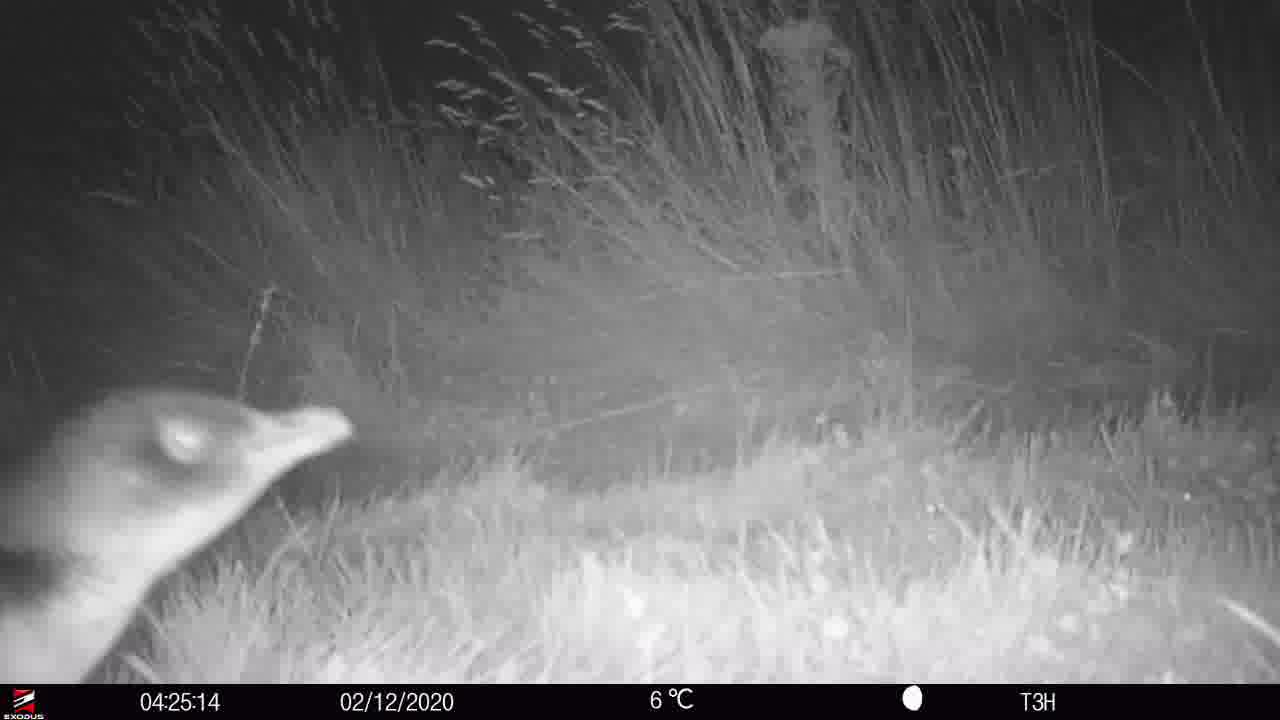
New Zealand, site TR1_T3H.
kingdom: Animalia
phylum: Chordata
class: Aves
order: Sphenisciformes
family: Spheniscidae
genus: Eudyptula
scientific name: Eudyptula minor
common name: little blue penguin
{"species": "little blue penguin (Eudyptula minor)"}